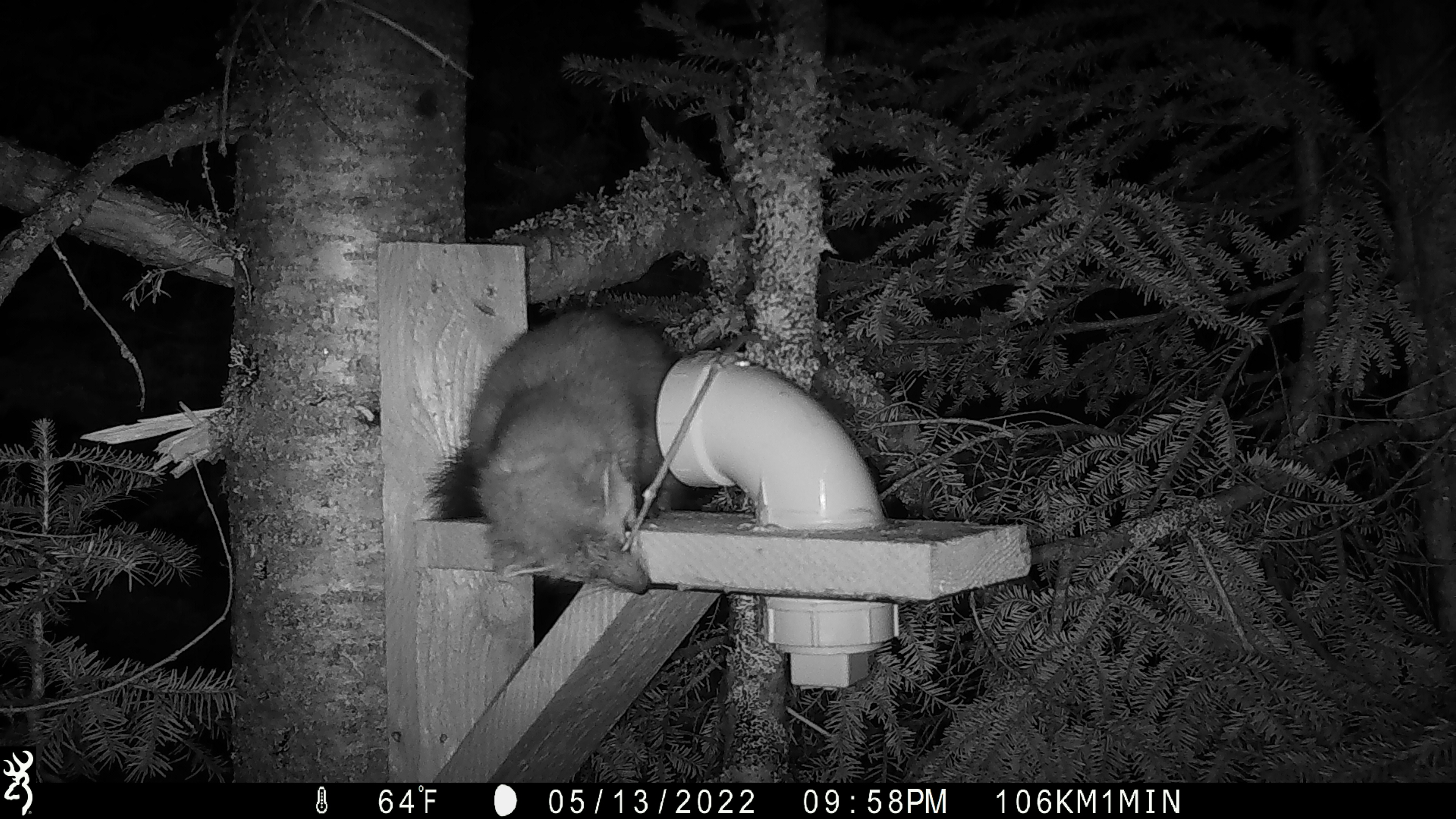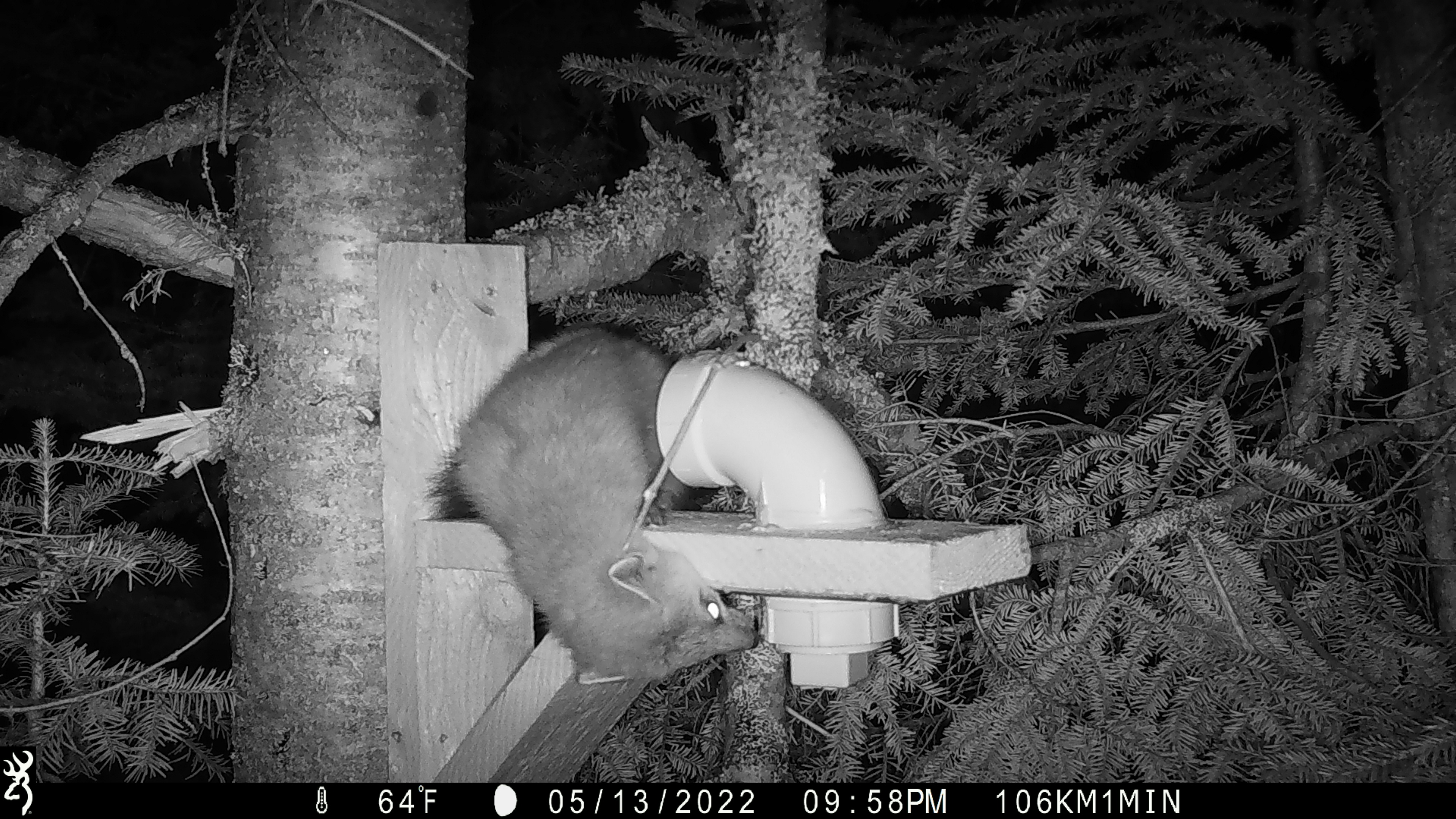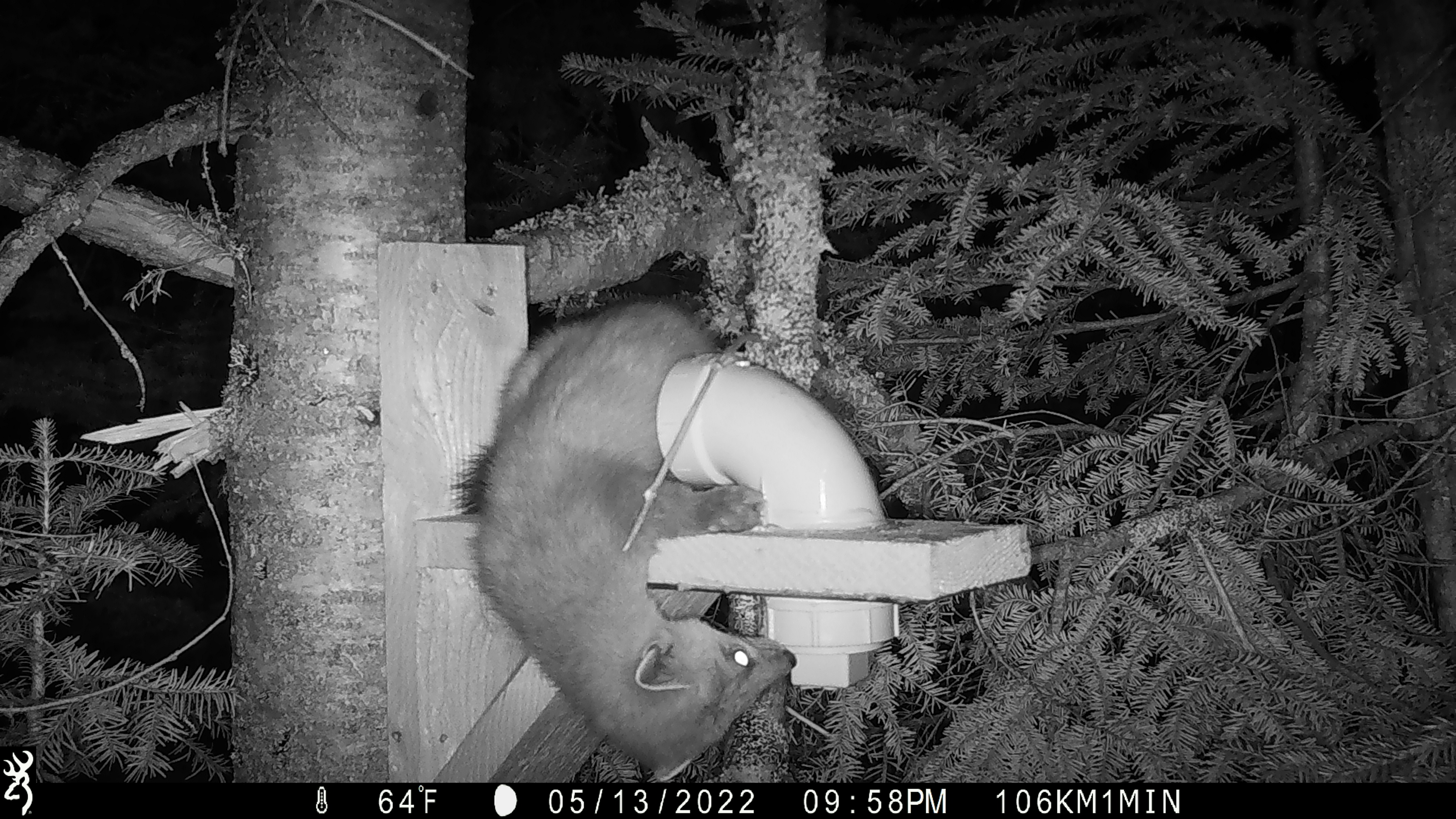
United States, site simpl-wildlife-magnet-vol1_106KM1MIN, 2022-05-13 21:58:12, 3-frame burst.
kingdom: Animalia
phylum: Chordata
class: Mammalia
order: Carnivora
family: Mustelidae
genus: Martes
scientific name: Martes americana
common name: american marten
American marten (Martes americana).